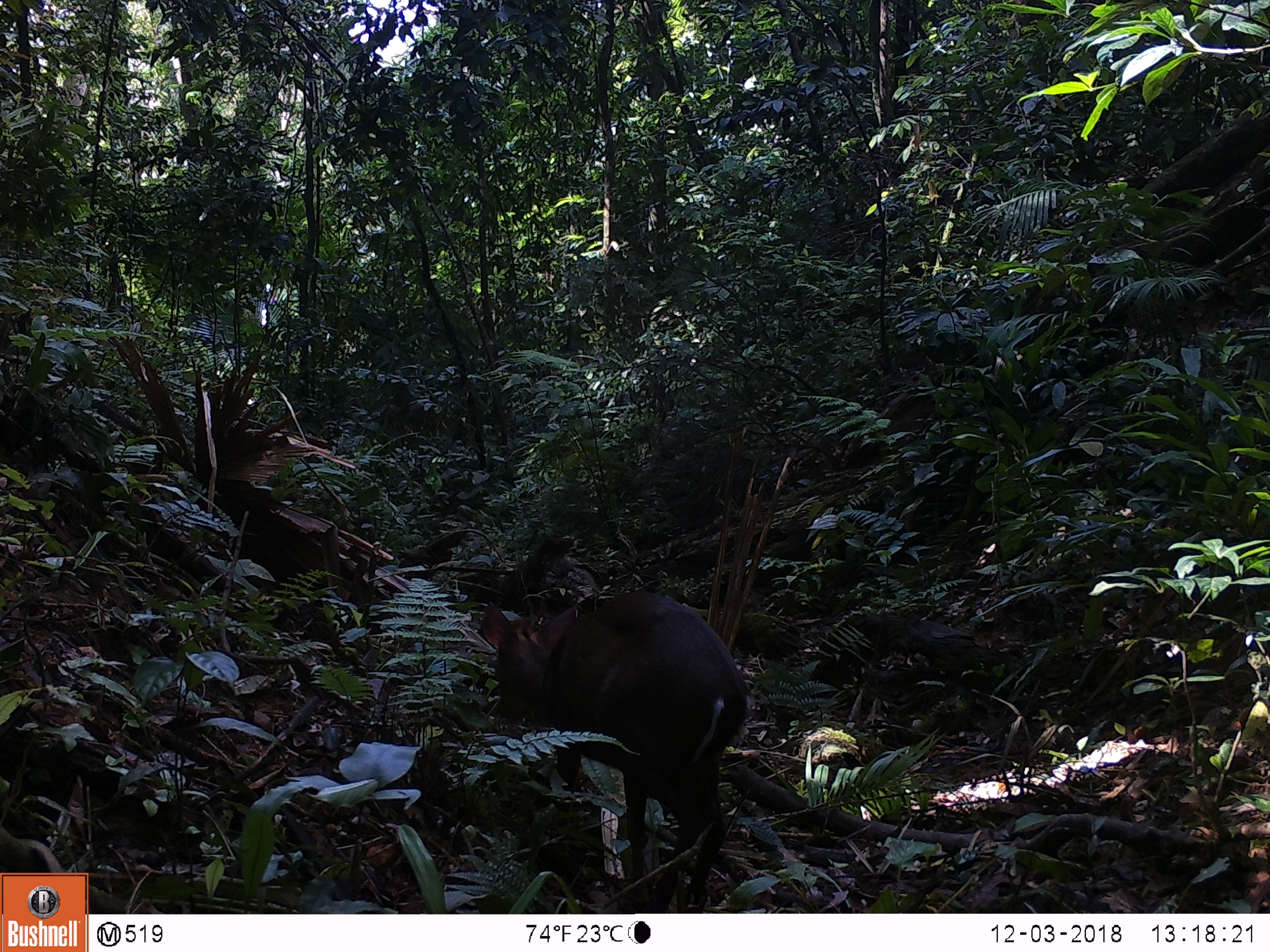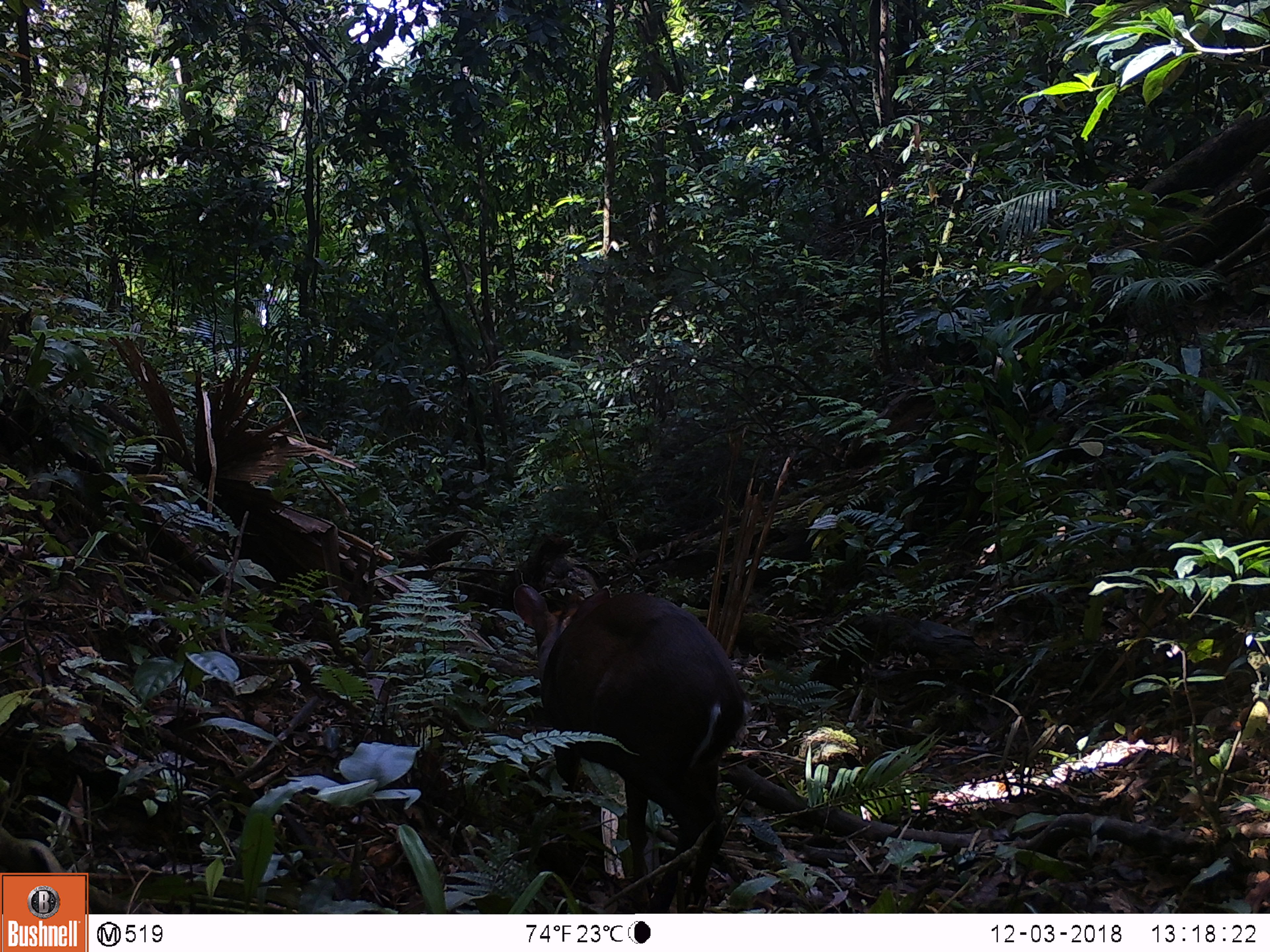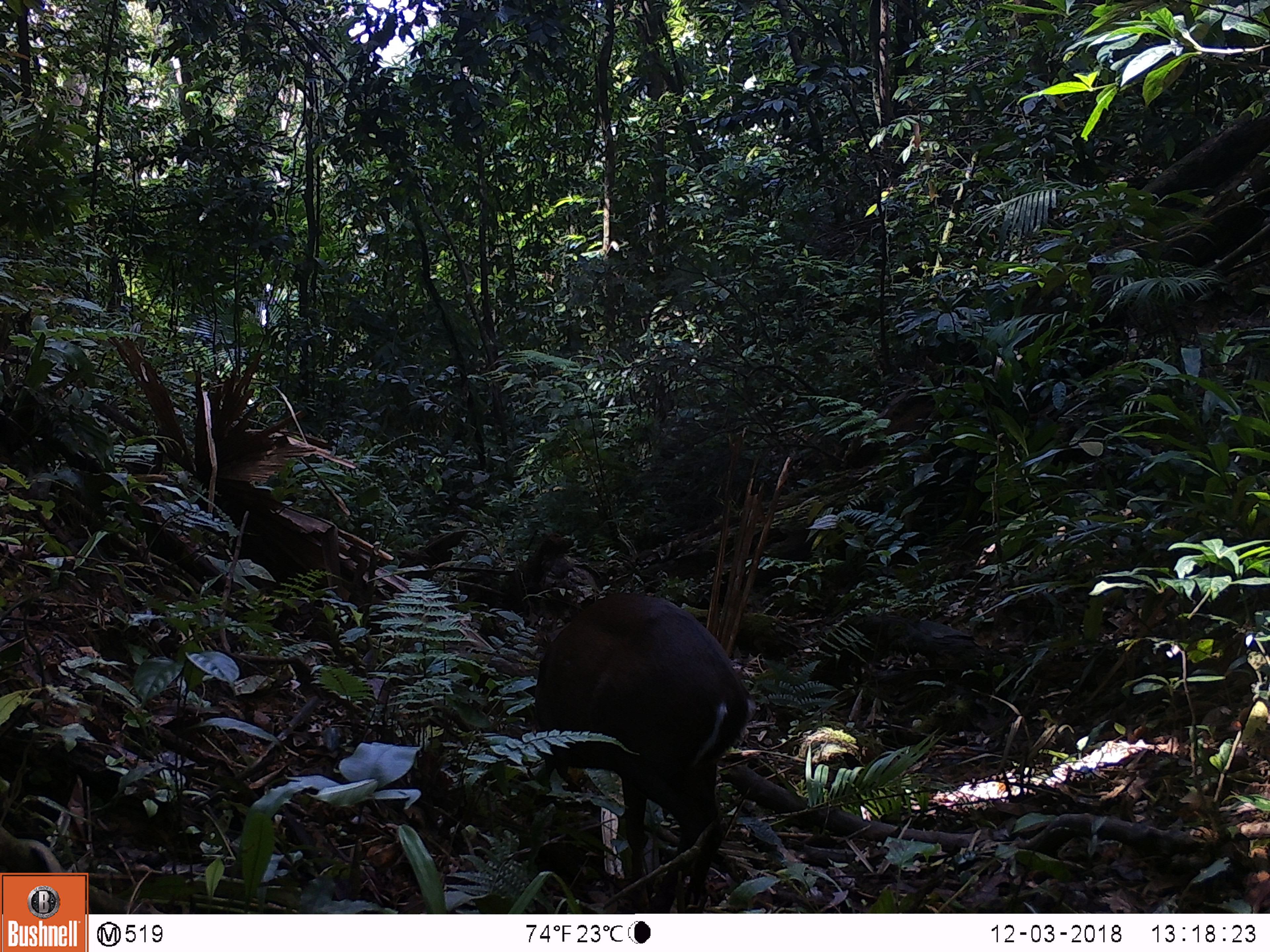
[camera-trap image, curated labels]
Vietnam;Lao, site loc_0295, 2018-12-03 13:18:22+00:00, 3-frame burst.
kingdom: Animalia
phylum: Chordata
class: Mammalia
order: Artiodactyla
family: Cervidae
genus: Muntiacus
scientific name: Muntiacus rooseveltorum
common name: roosevelt's muntjac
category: roosevelts muntjac group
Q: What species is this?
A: Roosevelts muntjac group (roosevelt's muntjac) (Muntiacus rooseveltorum).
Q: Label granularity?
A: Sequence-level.